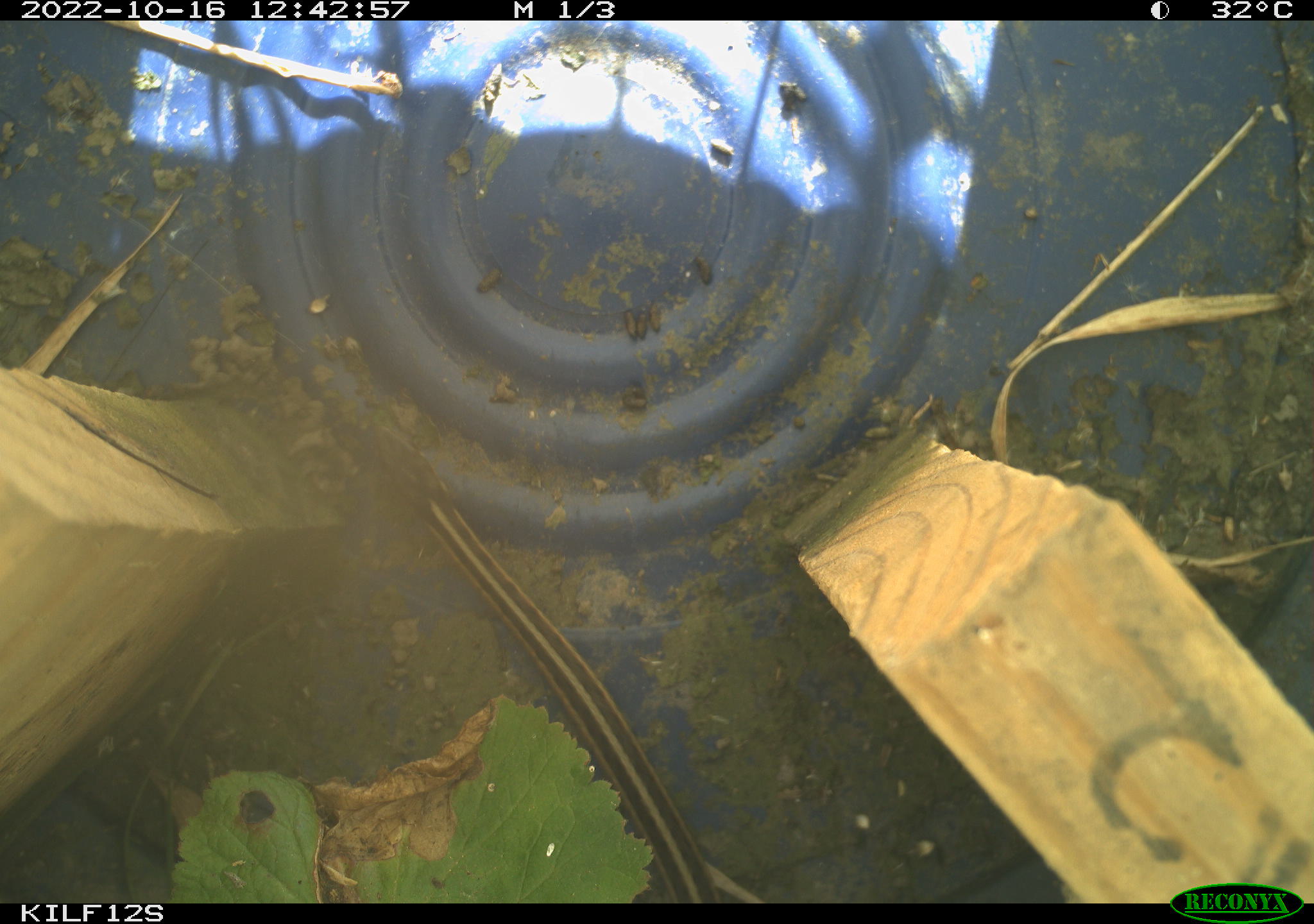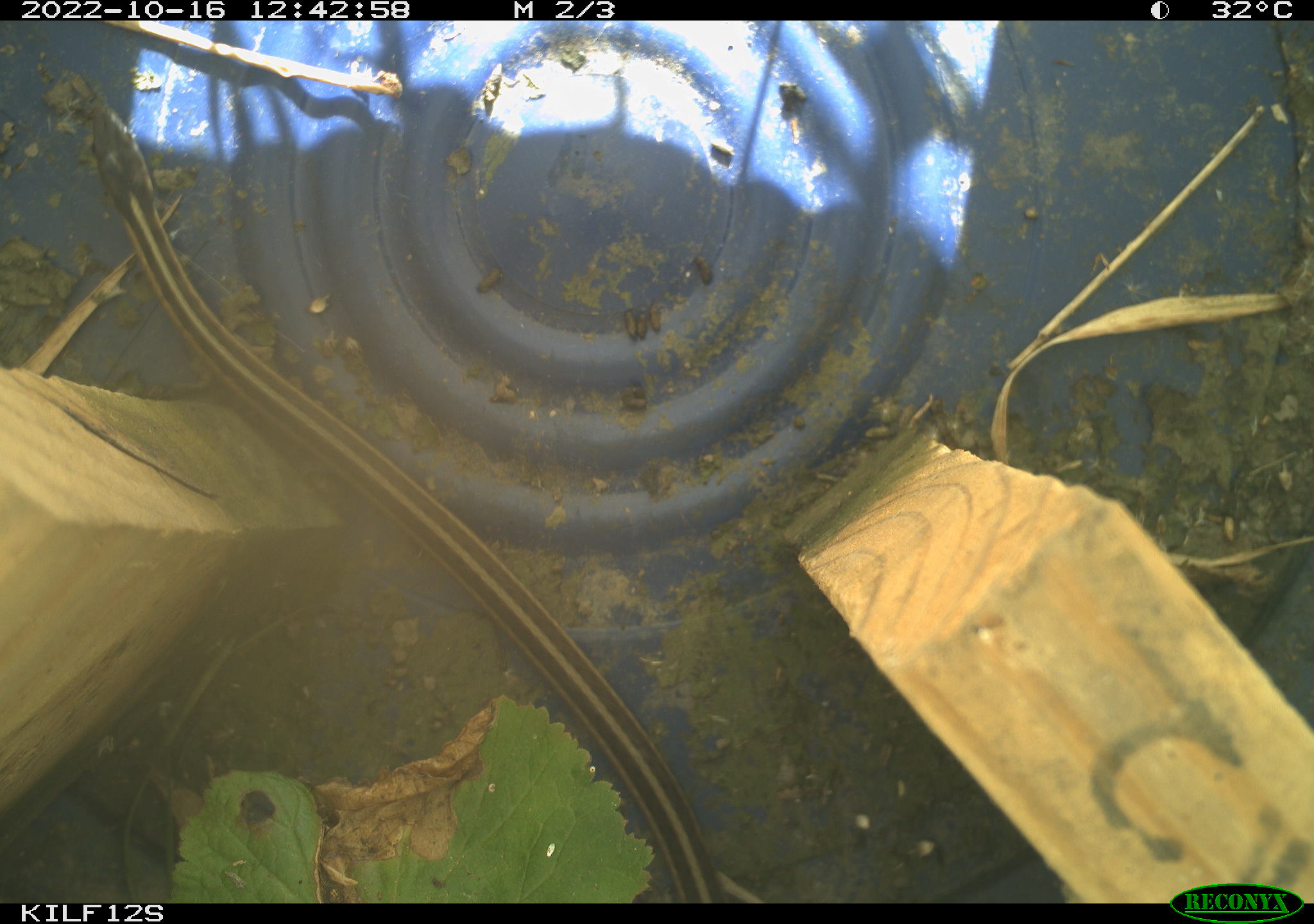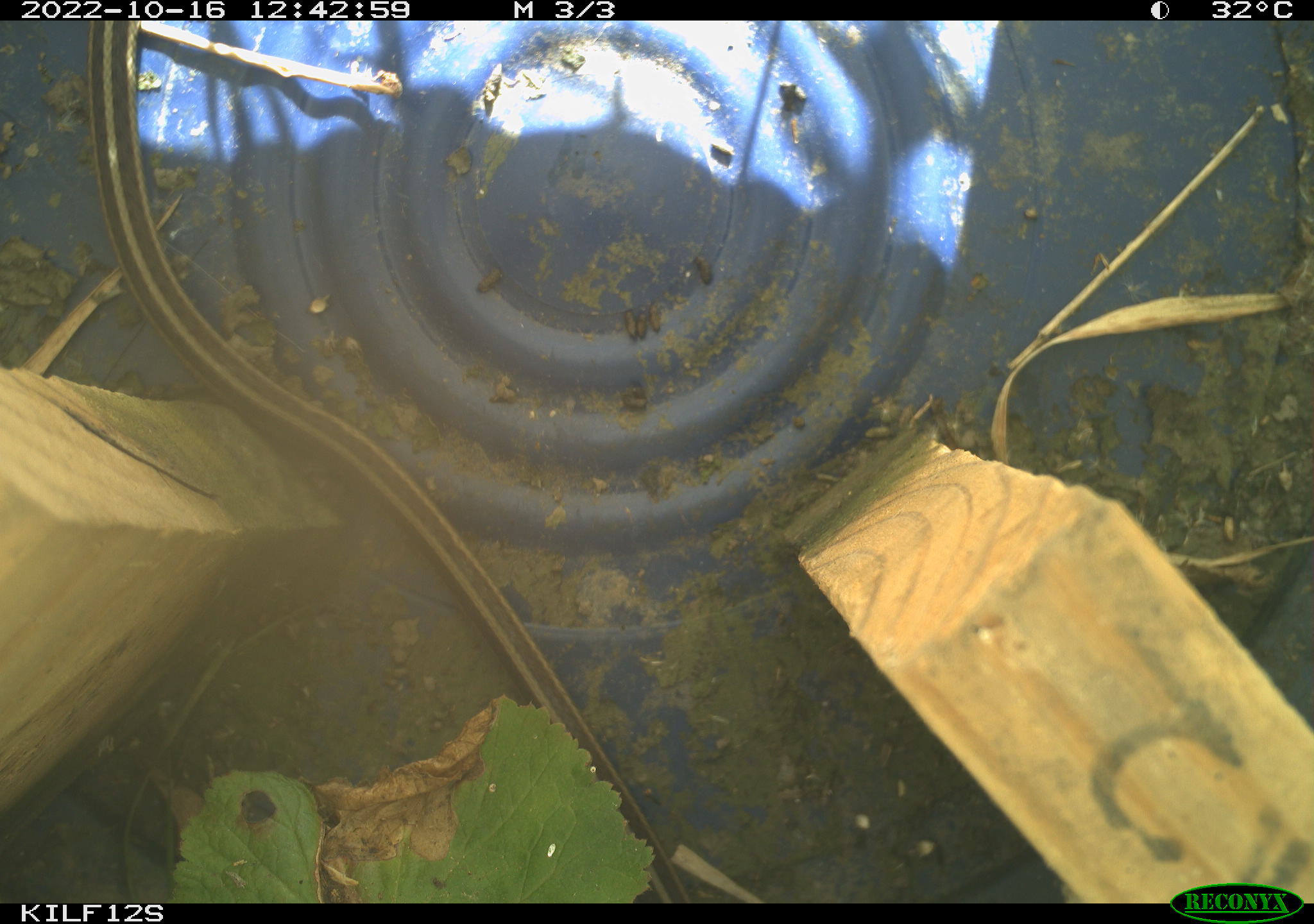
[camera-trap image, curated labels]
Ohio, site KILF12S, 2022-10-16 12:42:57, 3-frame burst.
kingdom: Animalia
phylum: Chordata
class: Reptilia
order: Squamata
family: Colubridae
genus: Thamnophis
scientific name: Thamnophis sirtalis sirtalis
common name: eastern gartersnake